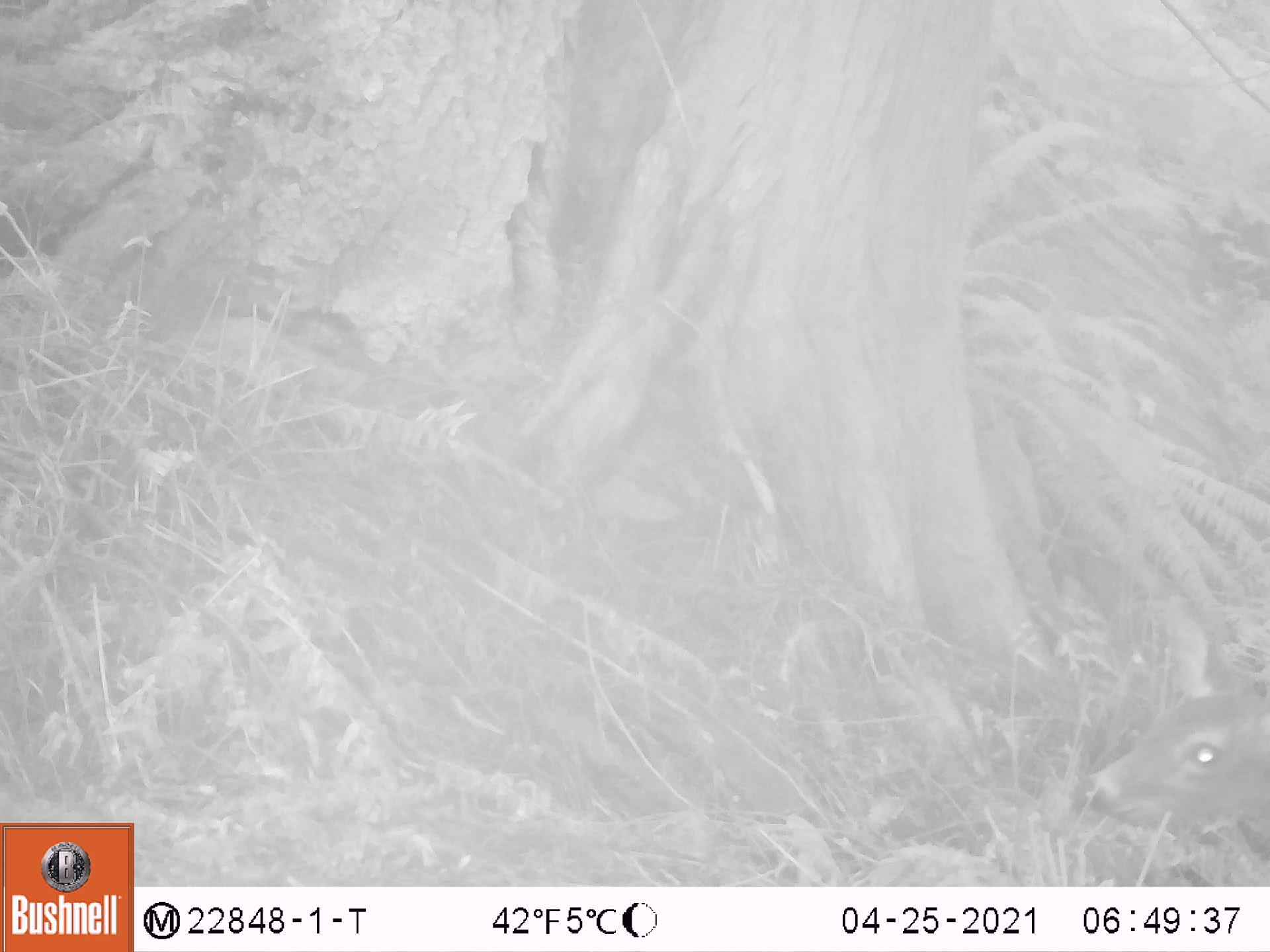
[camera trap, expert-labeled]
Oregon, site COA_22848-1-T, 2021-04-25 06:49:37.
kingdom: Animalia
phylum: Chordata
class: Mammalia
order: Artiodactyla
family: Cervidae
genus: Odocoileus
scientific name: Odocoileus hemionus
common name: black-tailed deer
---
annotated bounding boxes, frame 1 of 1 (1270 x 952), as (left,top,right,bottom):
black-tailed deer: (1065,614,1266,853)